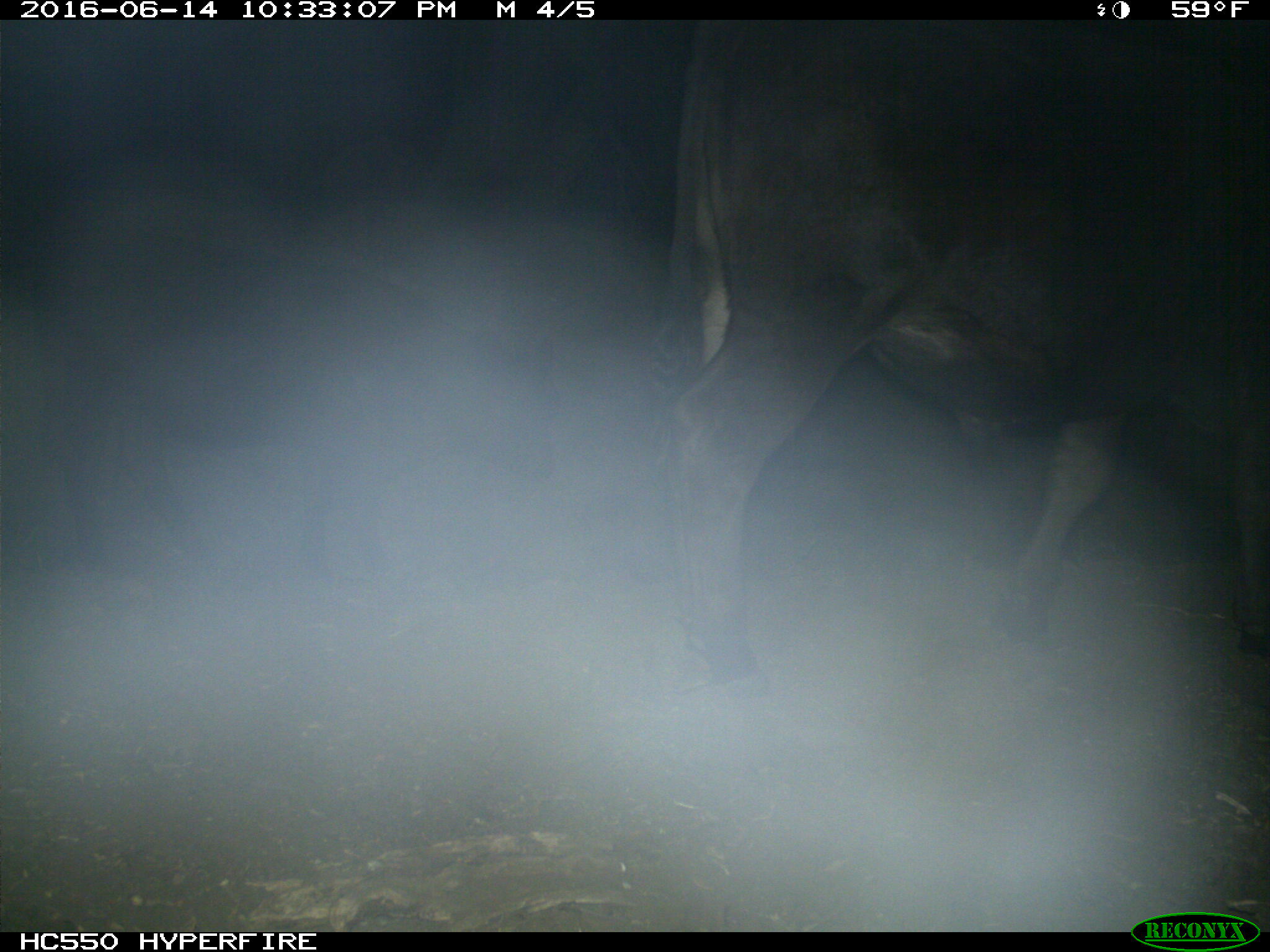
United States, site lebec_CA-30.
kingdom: Animalia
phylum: Chordata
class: Mammalia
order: Artiodactyla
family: Bovidae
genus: Bos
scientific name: Bos taurus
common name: domestic cow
Bos taurus (domestic cow).